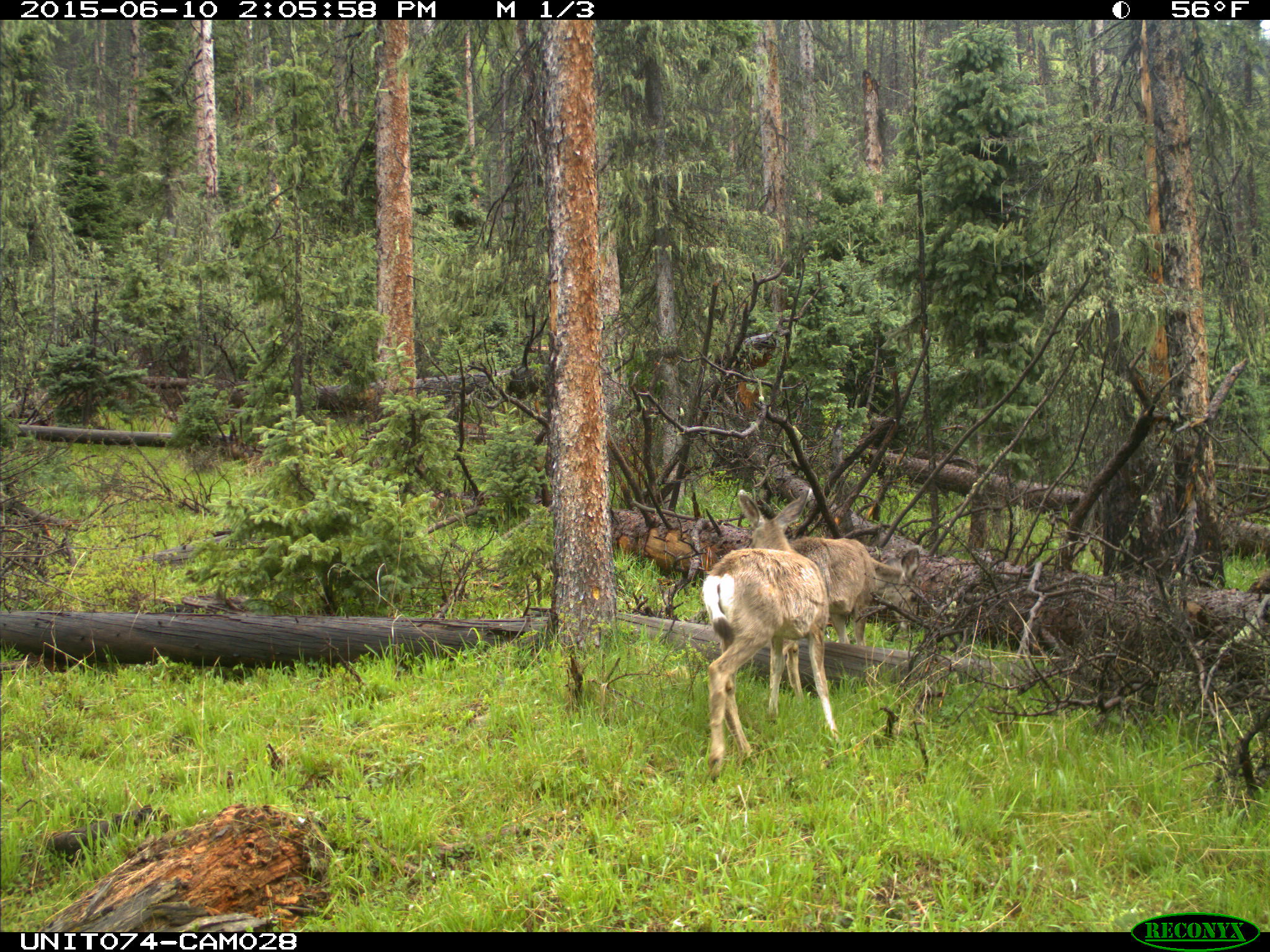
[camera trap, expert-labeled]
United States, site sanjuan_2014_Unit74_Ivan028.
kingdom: Animalia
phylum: Chordata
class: Mammalia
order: Artiodactyla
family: Cervidae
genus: Odocoileus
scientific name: Odocoileus hemionus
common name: mule deer